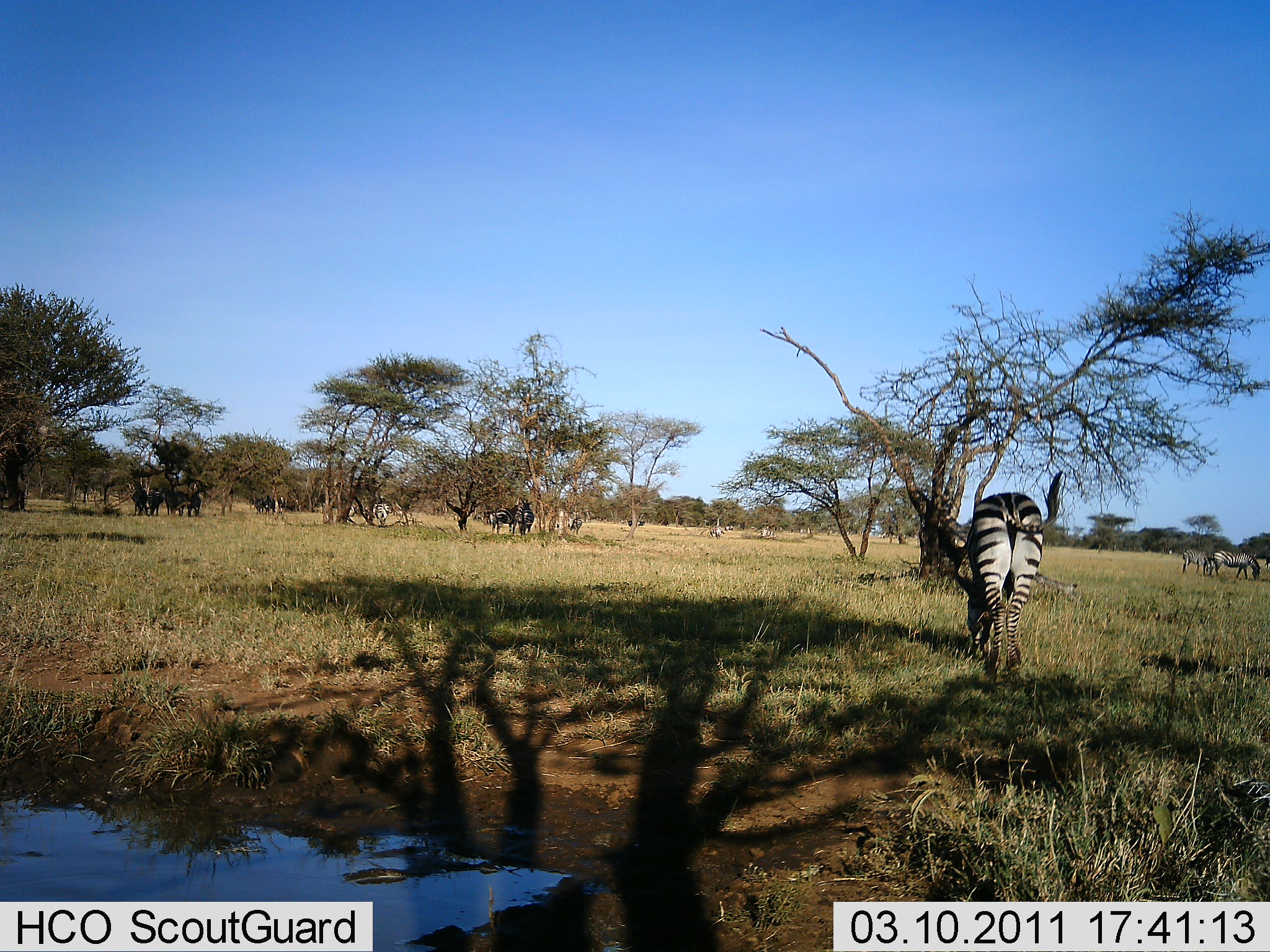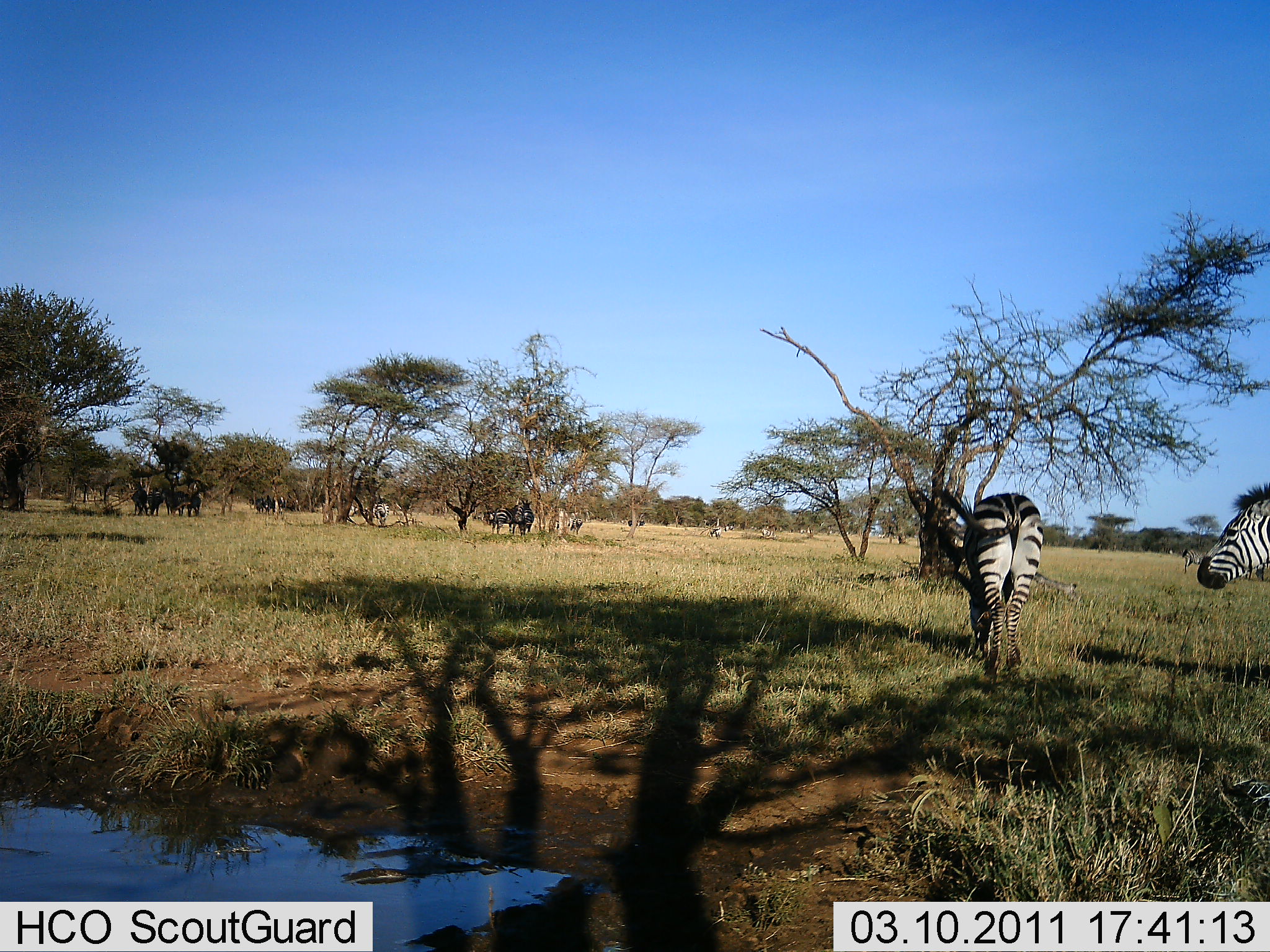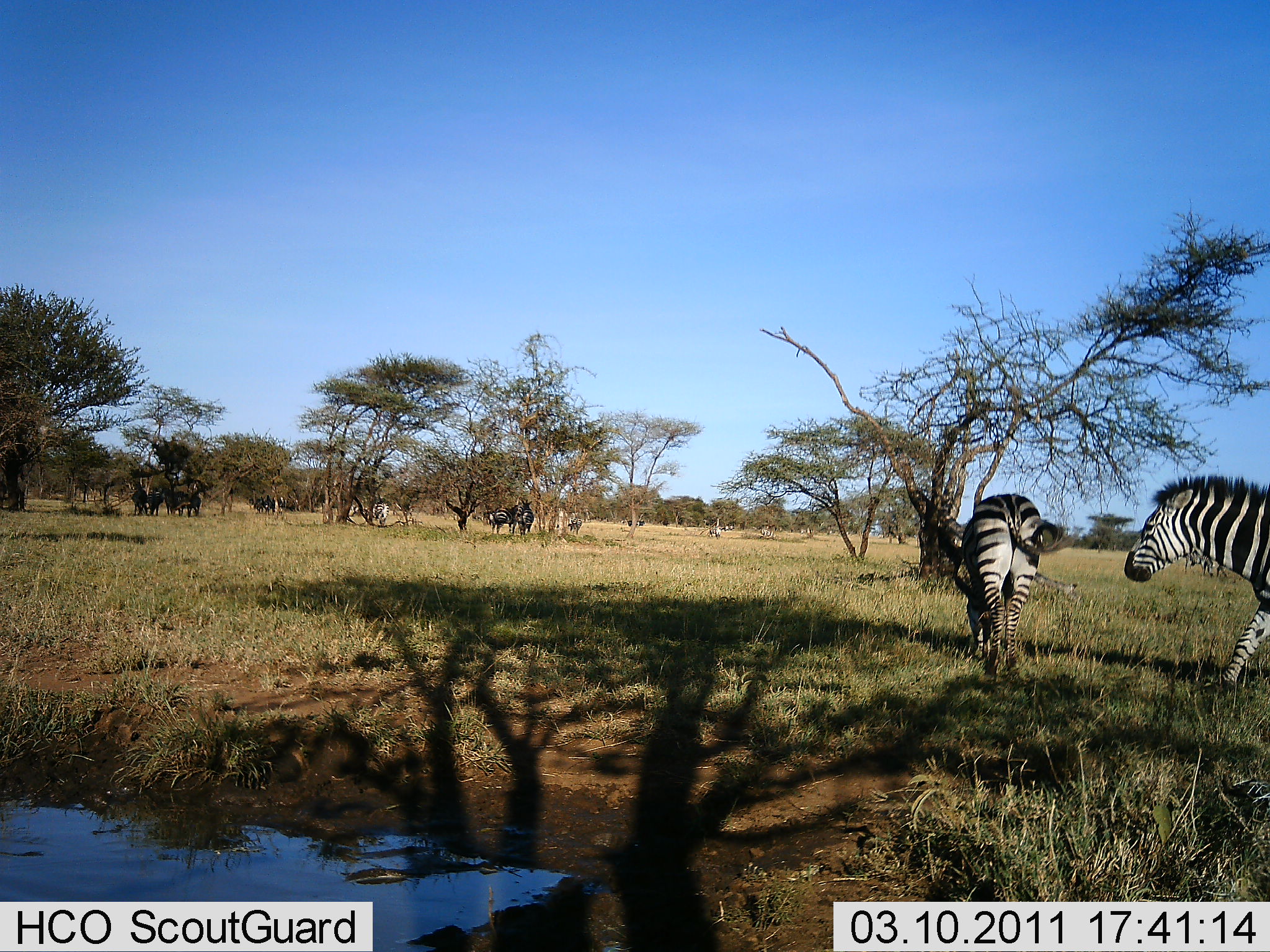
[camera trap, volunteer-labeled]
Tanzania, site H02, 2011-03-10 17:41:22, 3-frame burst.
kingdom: Animalia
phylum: Chordata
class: Mammalia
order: Perissodactyla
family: Equidae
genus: Equus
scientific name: Equus quagga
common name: plains zebra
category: zebra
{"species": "zebra (plains zebra) (Equus quagga)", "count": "4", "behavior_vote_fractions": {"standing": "44%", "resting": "0%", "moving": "69%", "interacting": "0%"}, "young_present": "0%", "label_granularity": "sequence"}